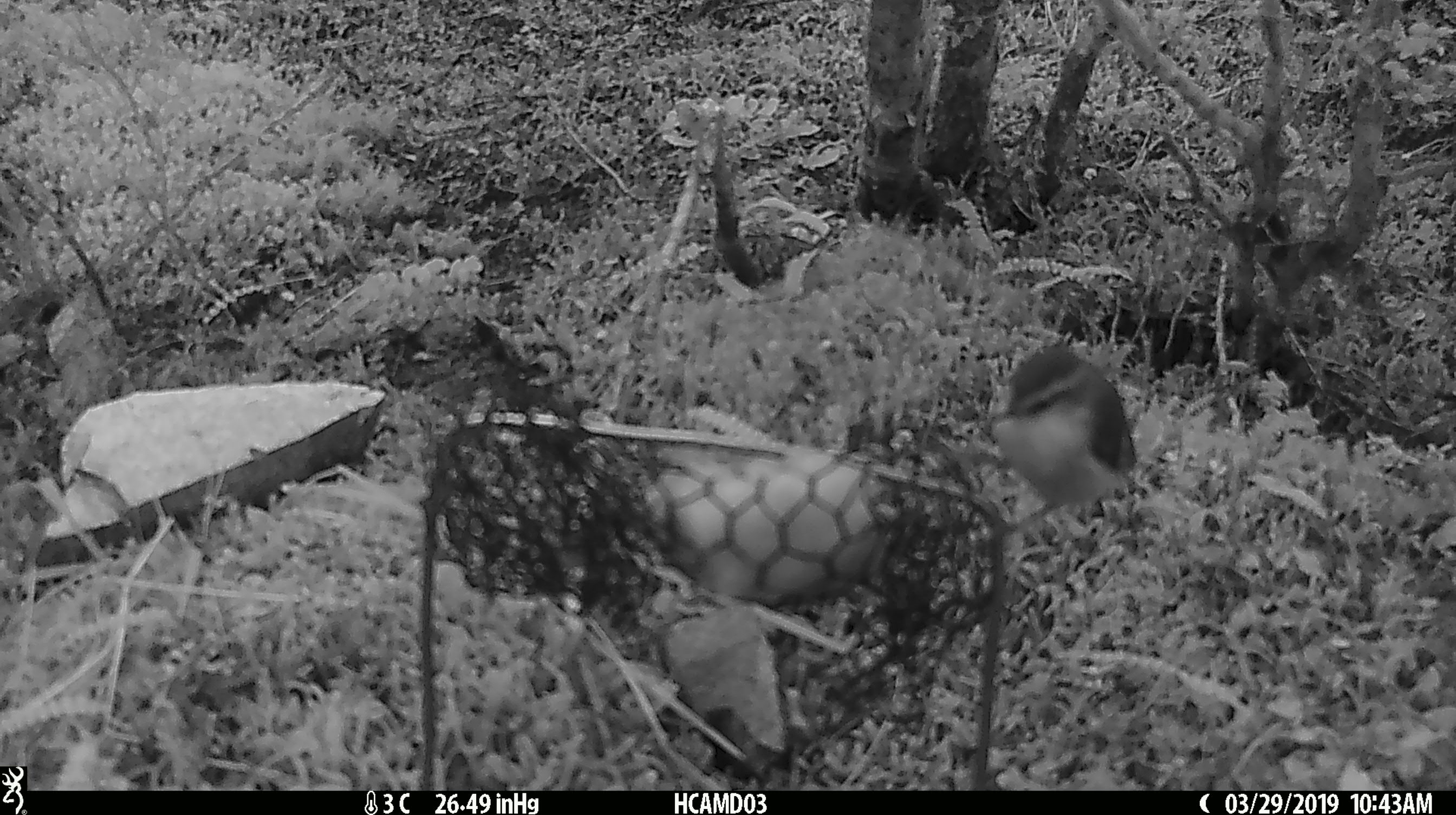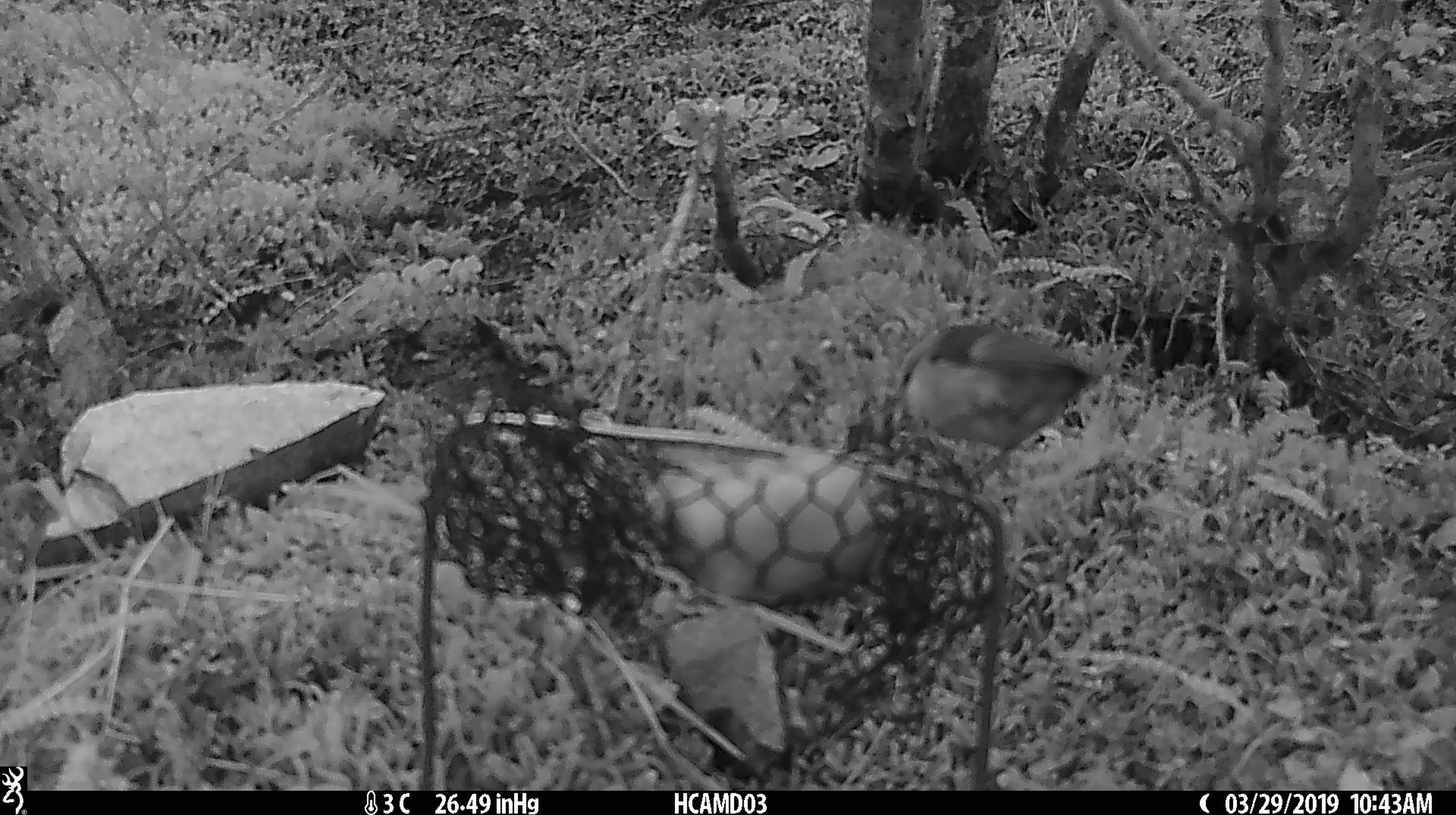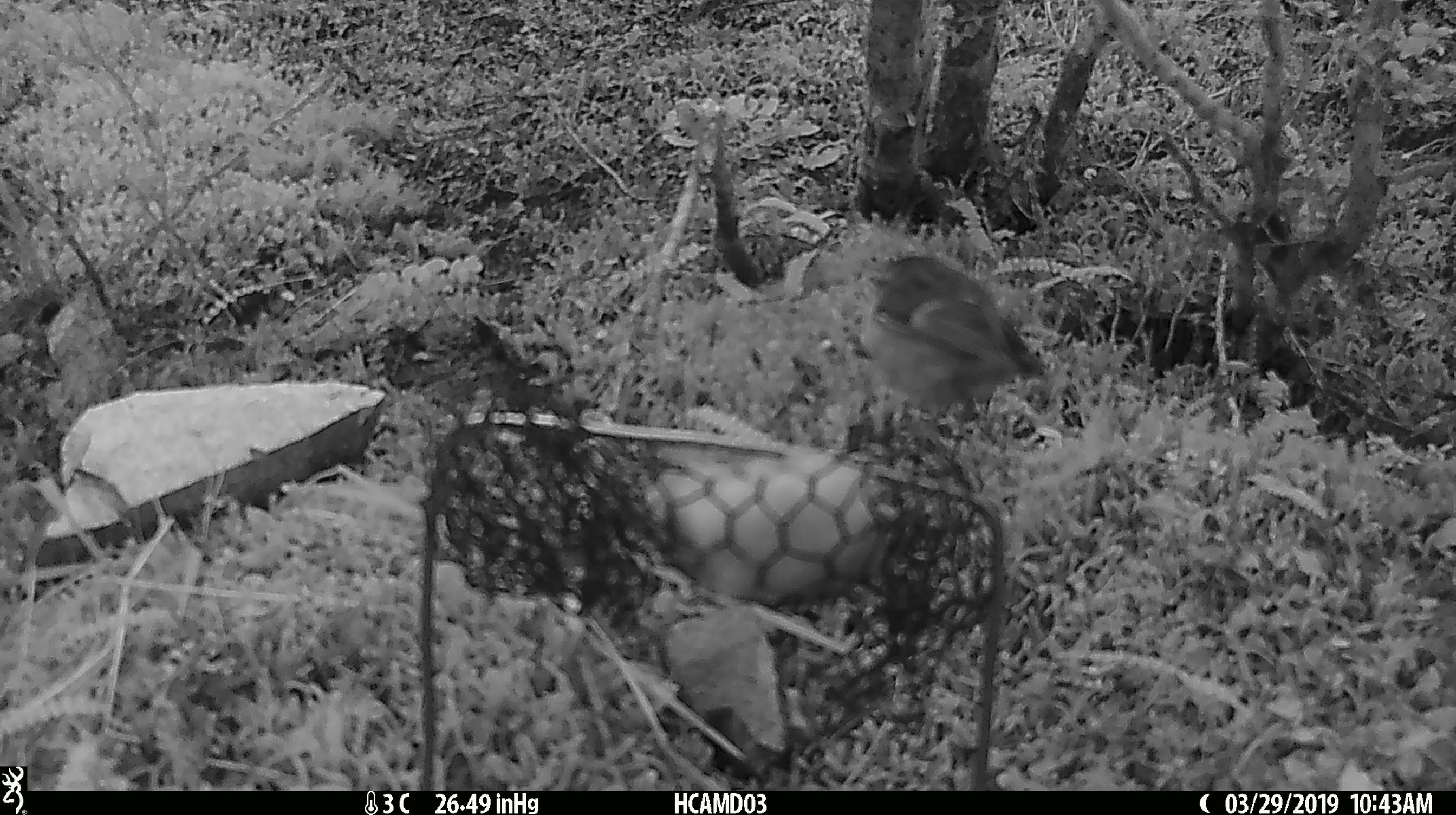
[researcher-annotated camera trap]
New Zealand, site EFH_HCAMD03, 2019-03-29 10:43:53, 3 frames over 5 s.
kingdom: Animalia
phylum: Chordata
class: Aves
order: Passeriformes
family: Acanthisittidae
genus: Acanthisitta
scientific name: Acanthisitta chloris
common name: rifleman